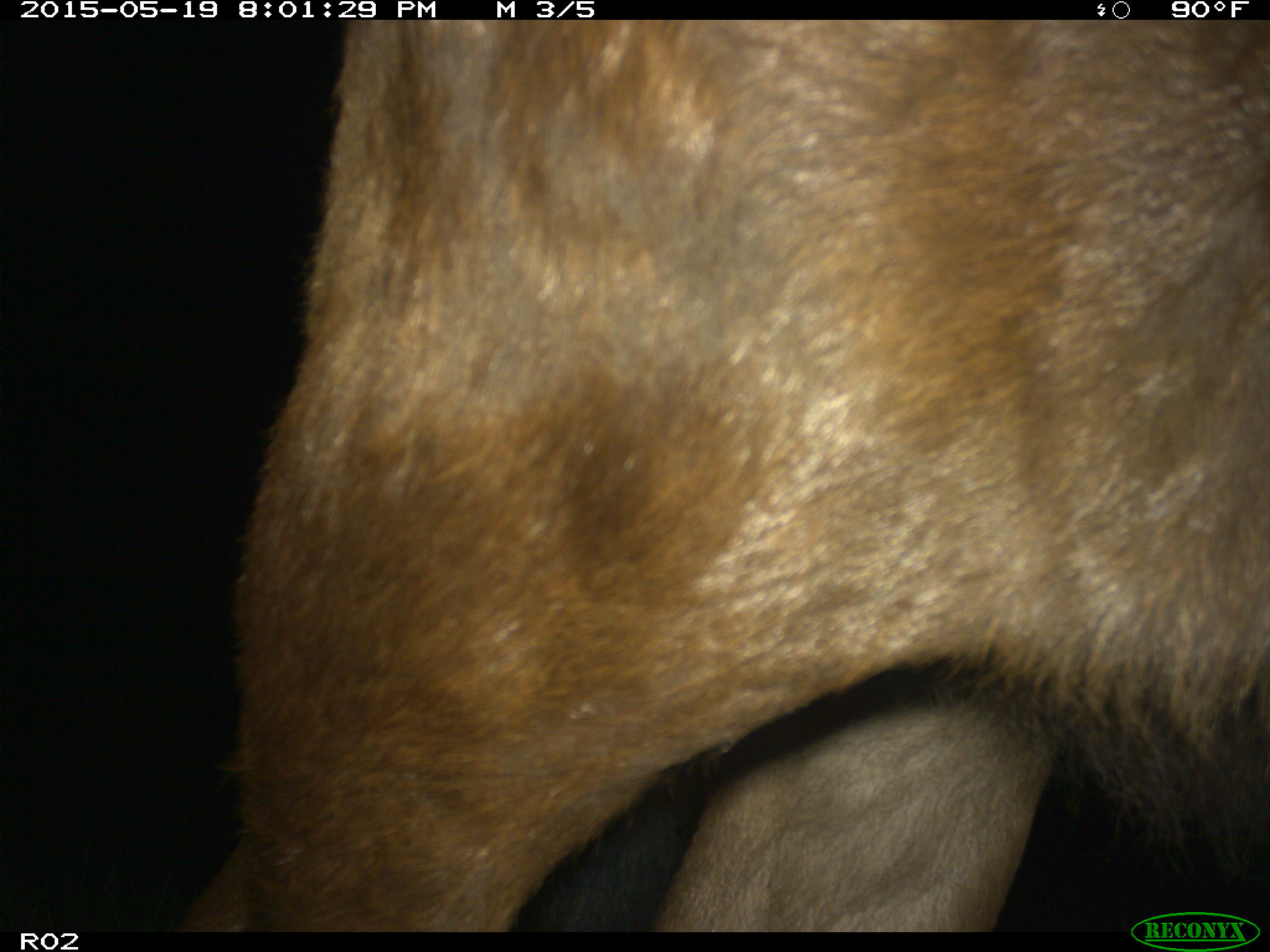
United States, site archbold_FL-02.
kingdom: Animalia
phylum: Chordata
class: Mammalia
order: Artiodactyla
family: Bovidae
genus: Bos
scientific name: Bos taurus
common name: domestic cow